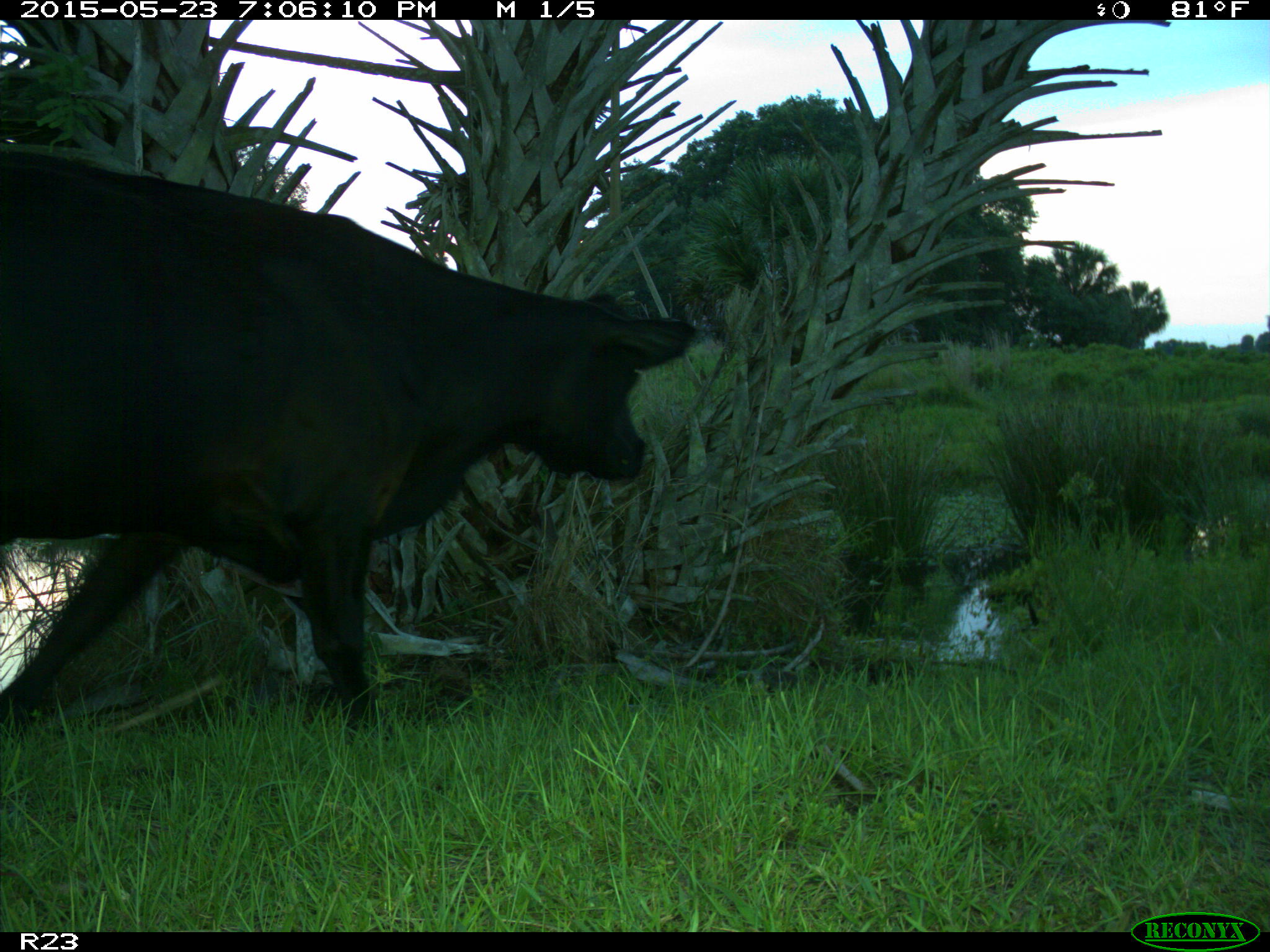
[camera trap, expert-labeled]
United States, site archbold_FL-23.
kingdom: Animalia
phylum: Chordata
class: Mammalia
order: Artiodactyla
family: Bovidae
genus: Bos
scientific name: Bos taurus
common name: domestic cow